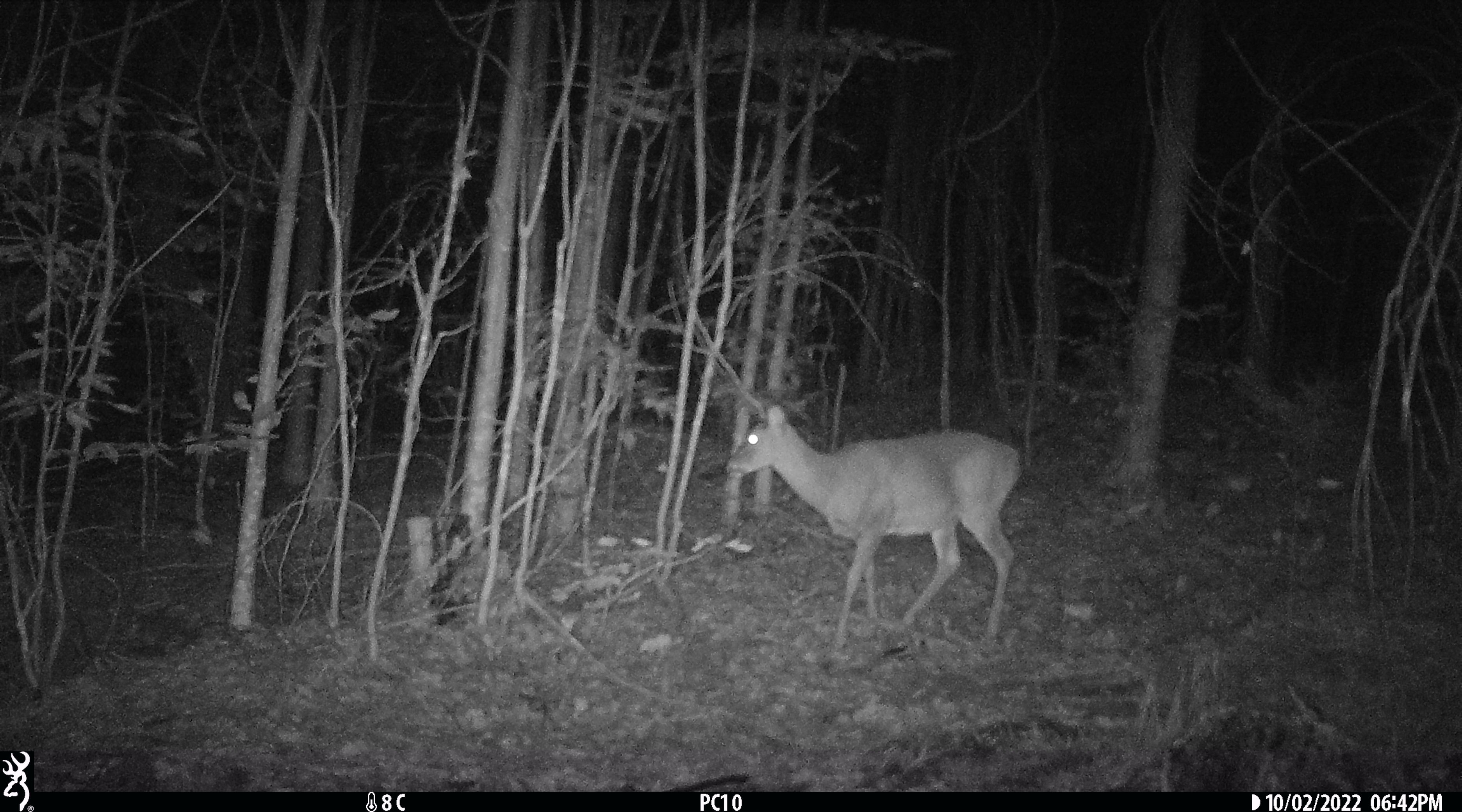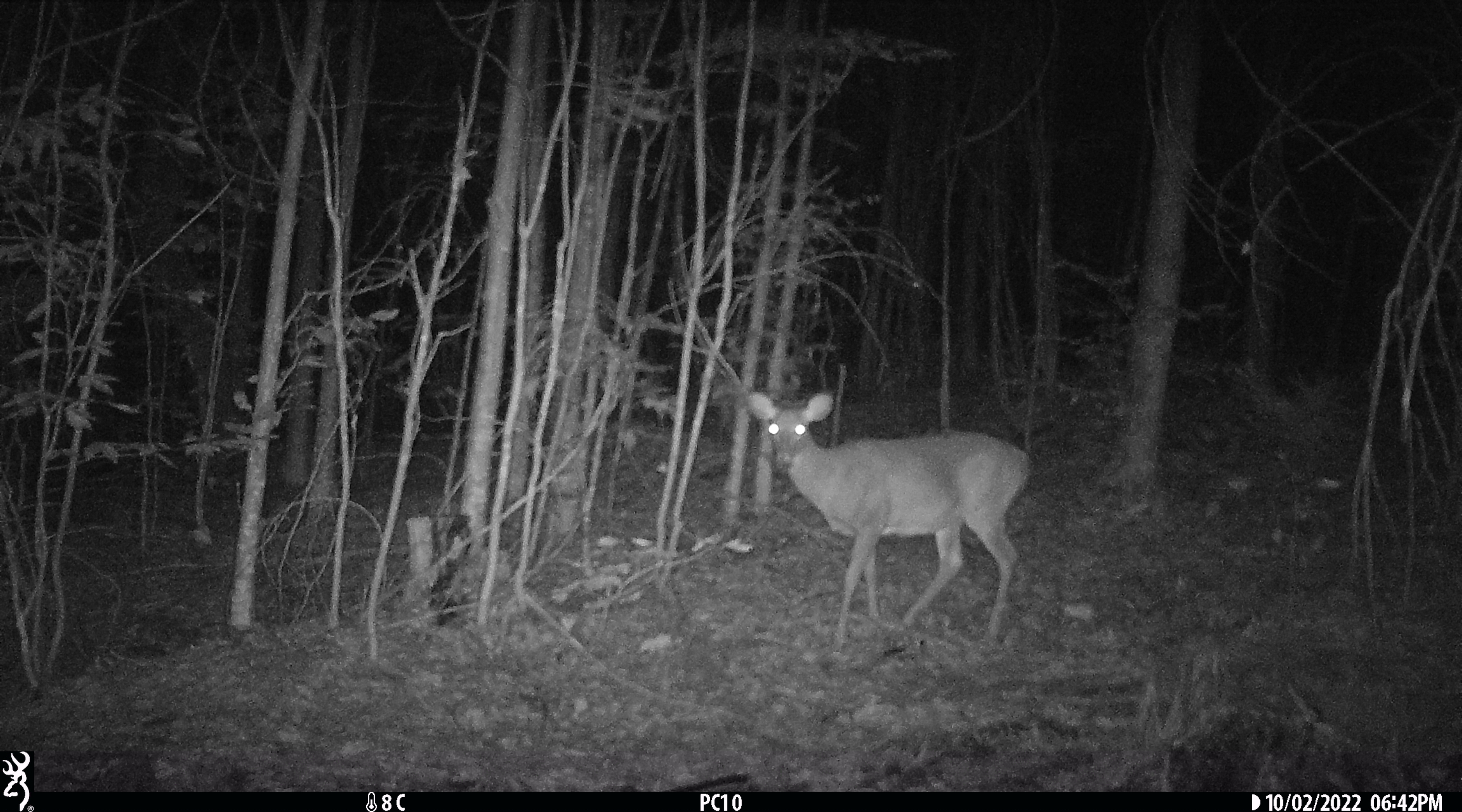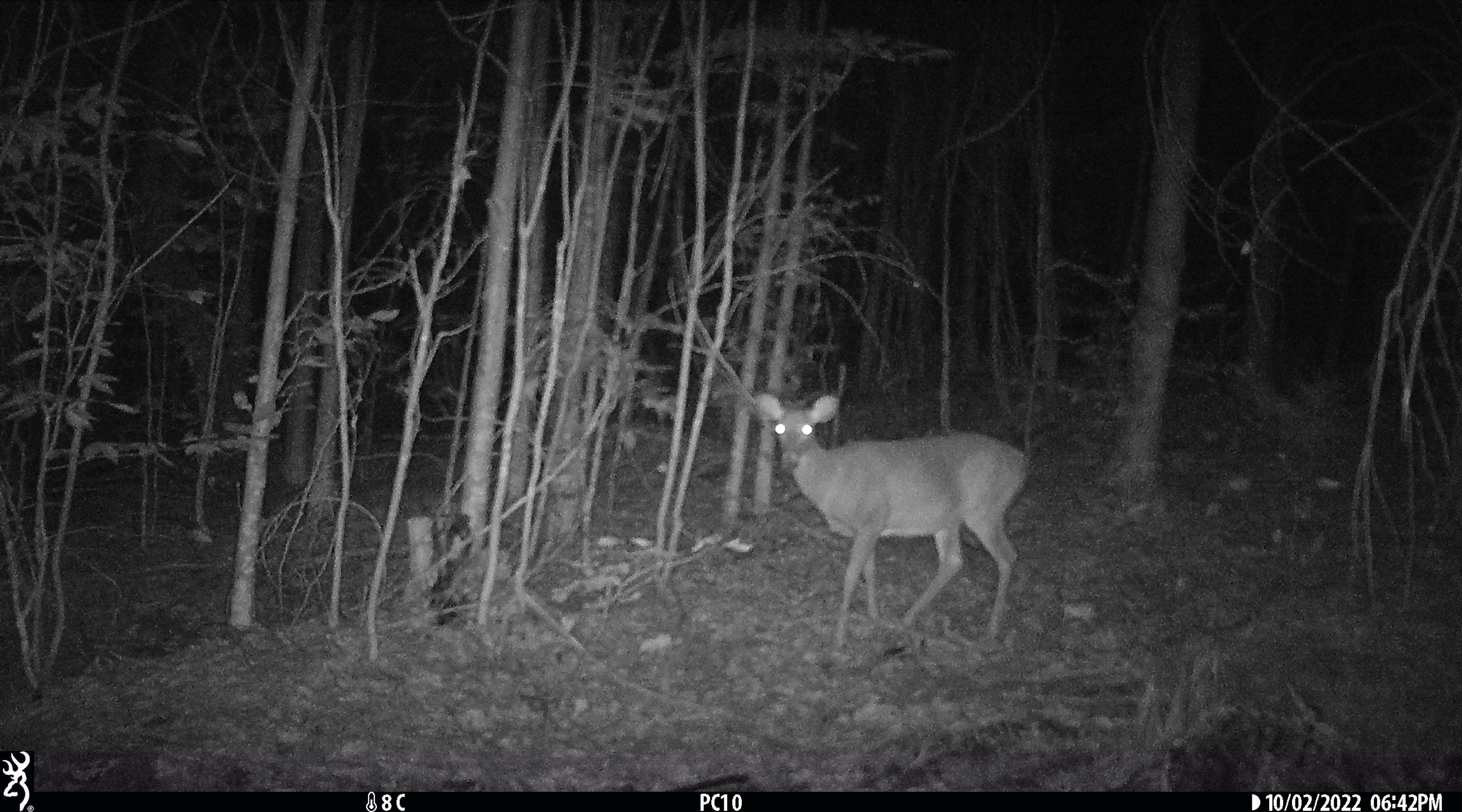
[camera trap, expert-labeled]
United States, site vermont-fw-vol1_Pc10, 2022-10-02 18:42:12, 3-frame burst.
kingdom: Animalia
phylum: Chordata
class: Mammalia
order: Artiodactyla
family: Cervidae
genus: Odocoileus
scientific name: Odocoileus virginianus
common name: white-tailed deer